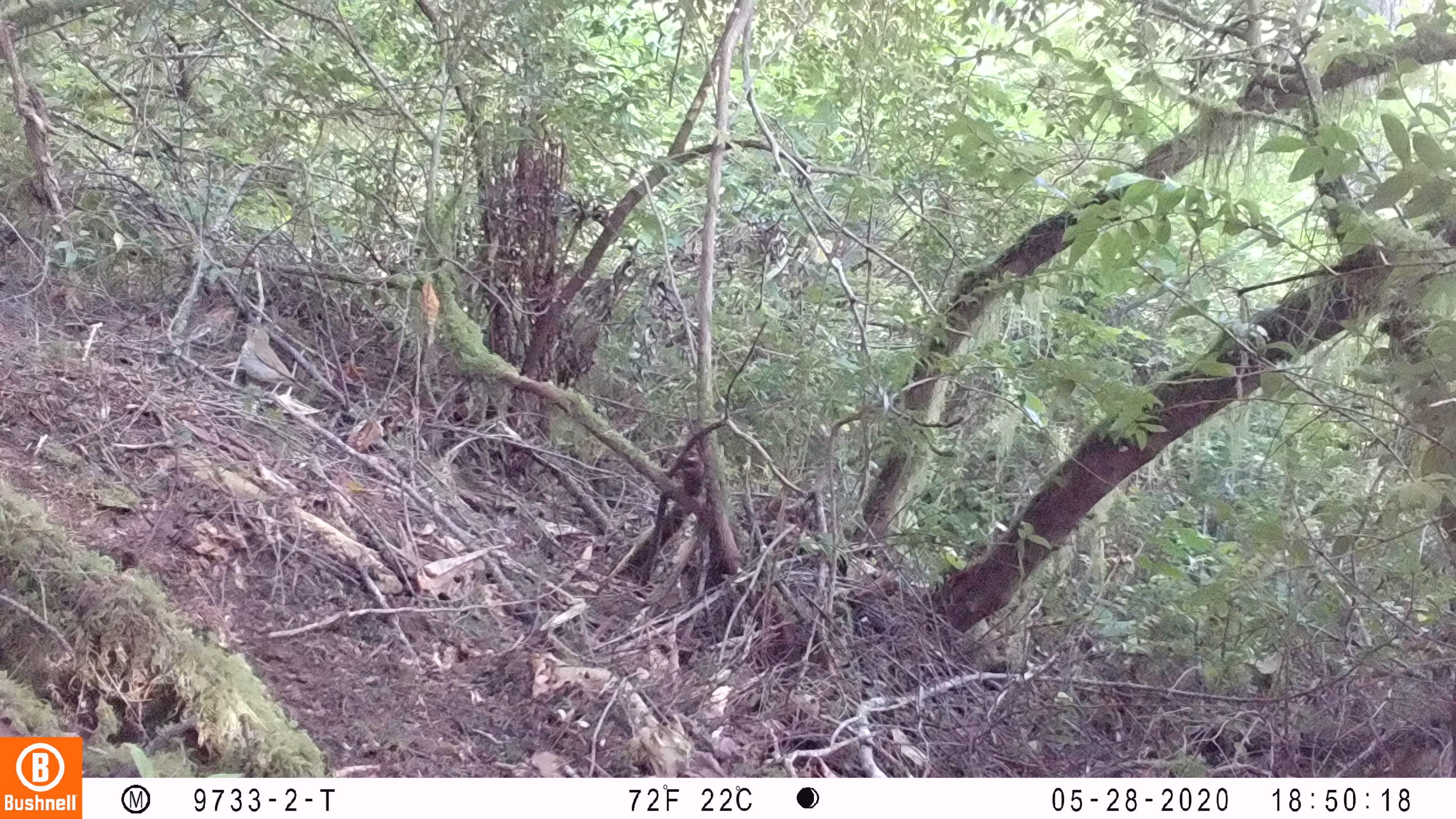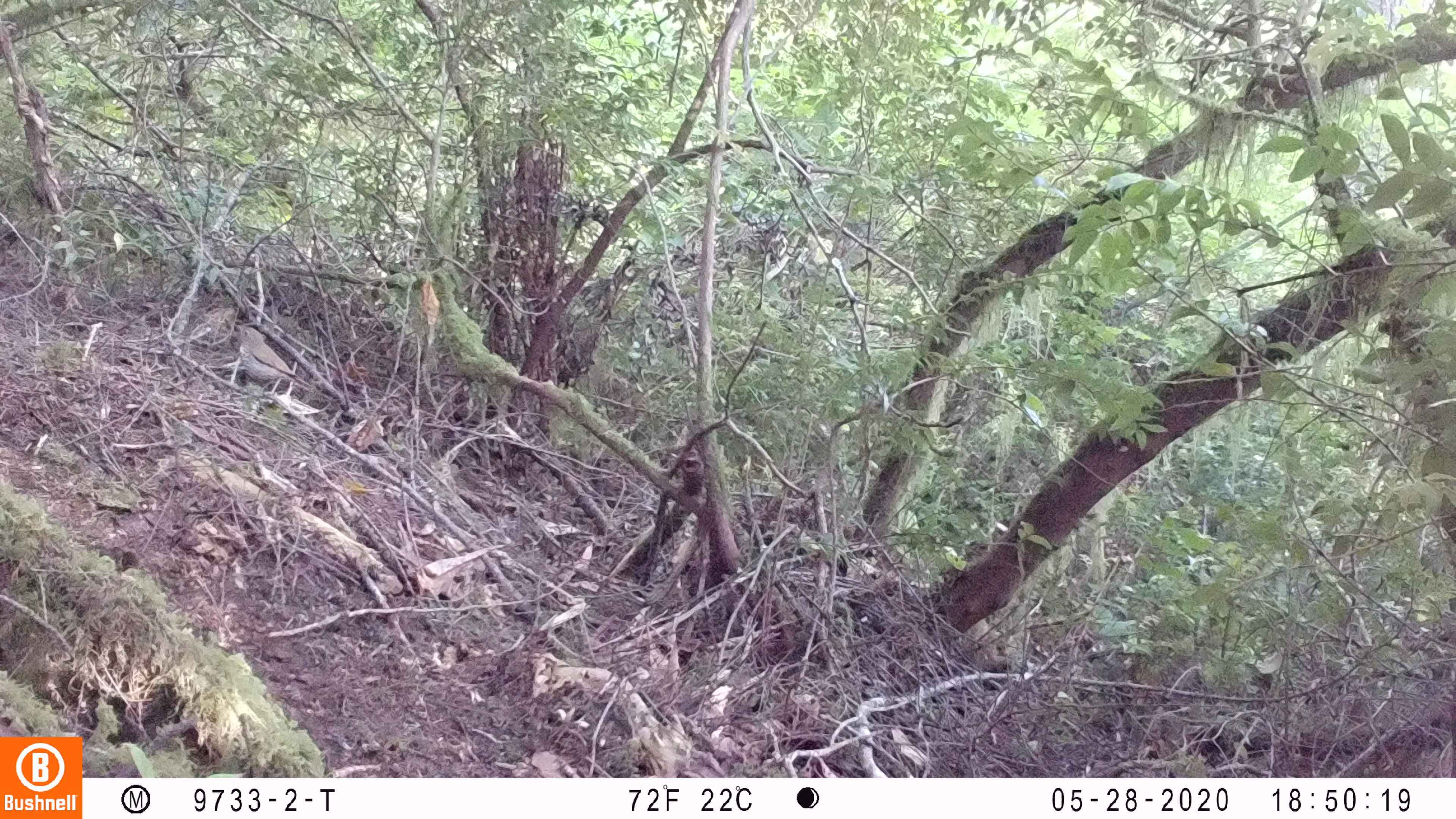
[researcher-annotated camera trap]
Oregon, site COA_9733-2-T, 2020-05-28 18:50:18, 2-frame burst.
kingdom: Animalia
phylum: Chordata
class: Aves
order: Passeriformes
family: Turdidae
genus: Catharus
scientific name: Catharus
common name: brown thrushes and nightingale-thrushes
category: catharus species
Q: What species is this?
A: Catharus species (brown thrushes and nightingale-thrushes) (Catharus).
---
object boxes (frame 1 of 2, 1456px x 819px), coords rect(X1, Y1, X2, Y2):
catharus species: rect(241, 322, 318, 396)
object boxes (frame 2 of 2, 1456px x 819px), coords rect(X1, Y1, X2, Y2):
catharus species: rect(233, 323, 311, 388)